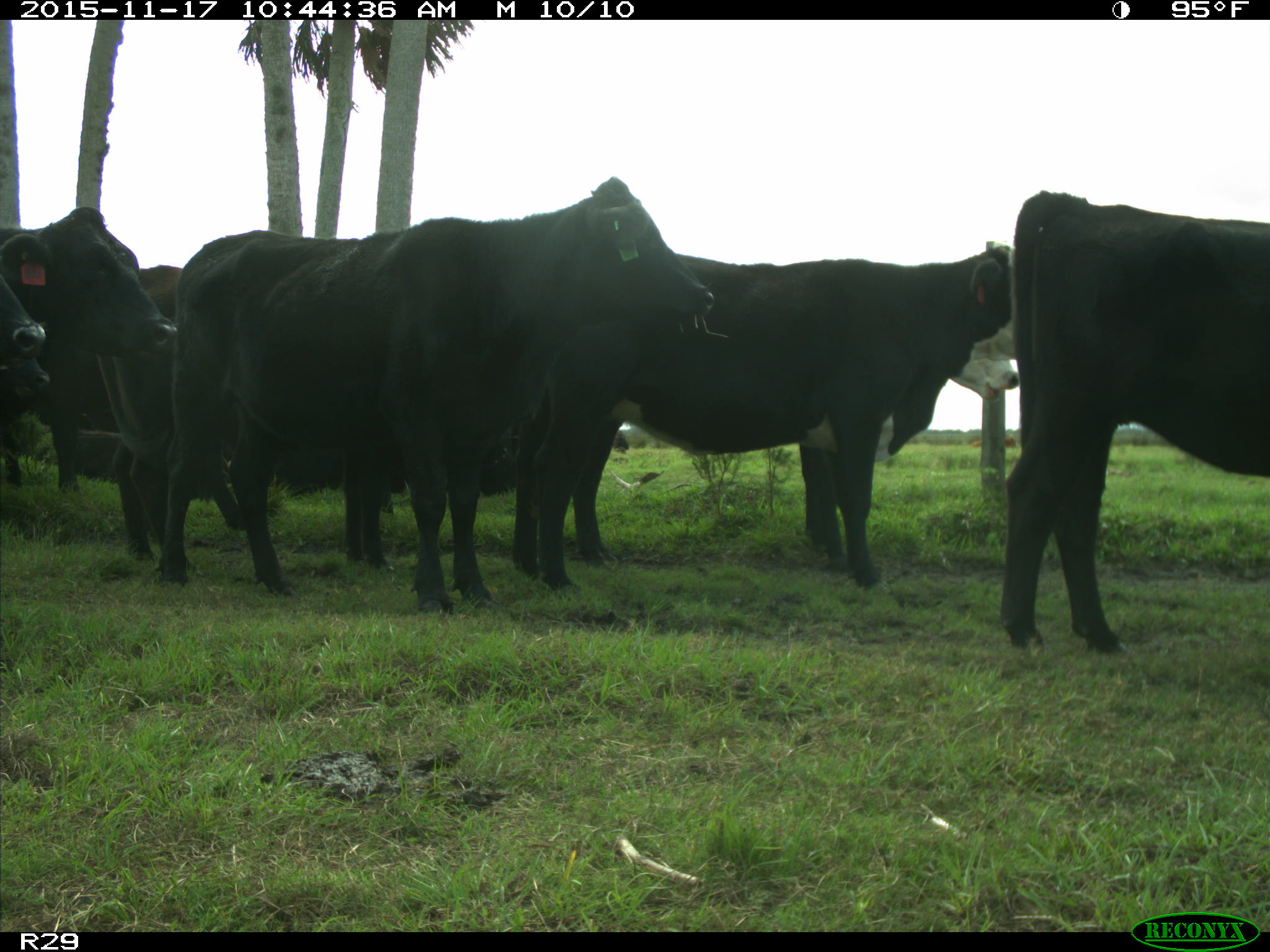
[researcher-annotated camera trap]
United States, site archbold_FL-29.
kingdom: Animalia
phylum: Chordata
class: Mammalia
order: Artiodactyla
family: Bovidae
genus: Bos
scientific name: Bos taurus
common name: domestic cow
Bos taurus (domestic cow).